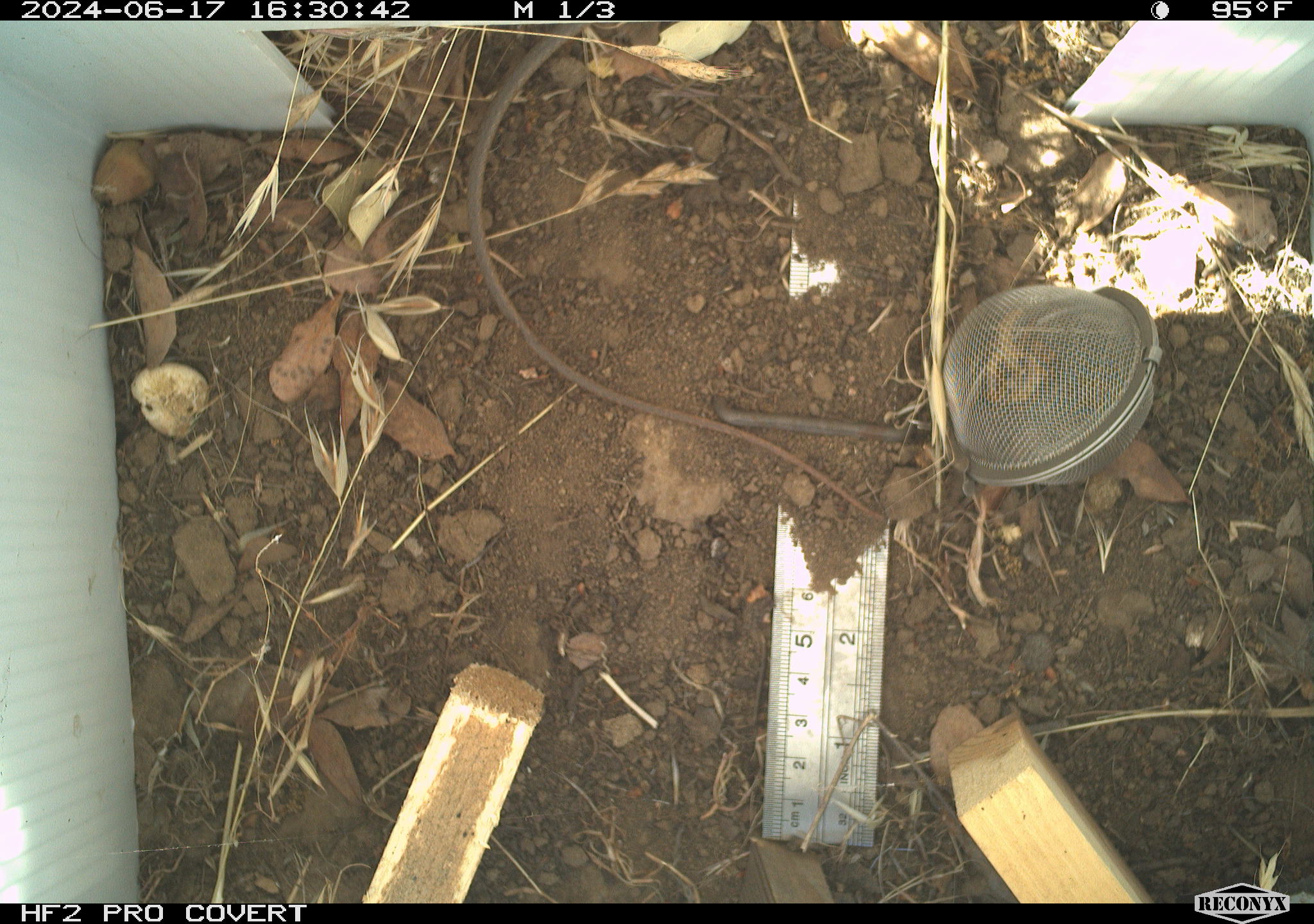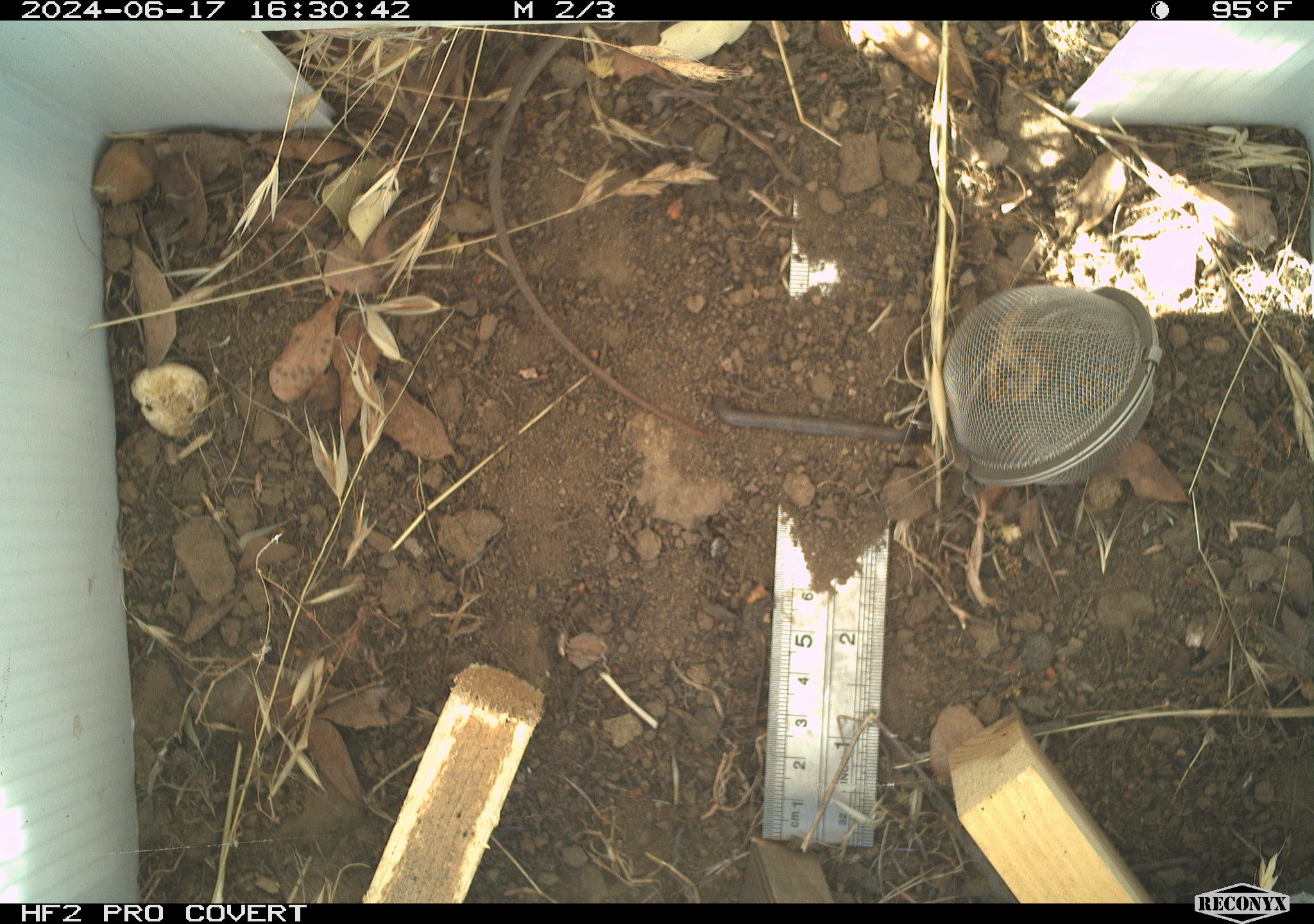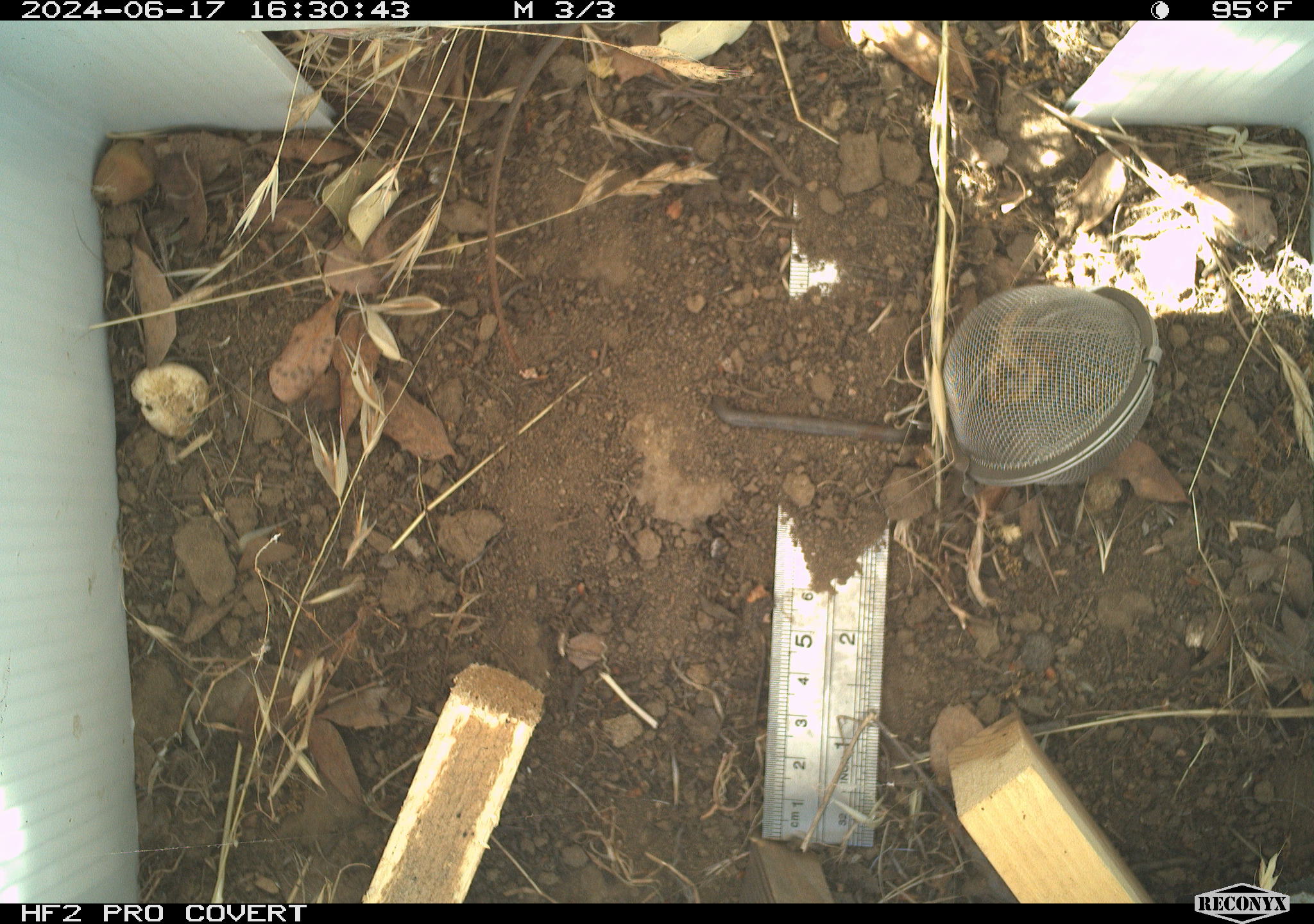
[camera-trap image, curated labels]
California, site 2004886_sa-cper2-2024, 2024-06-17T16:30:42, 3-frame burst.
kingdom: Animalia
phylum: Chordata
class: Reptilia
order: Squamata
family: Colubridae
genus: Masticophis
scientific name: Masticophis lateralis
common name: striped racer